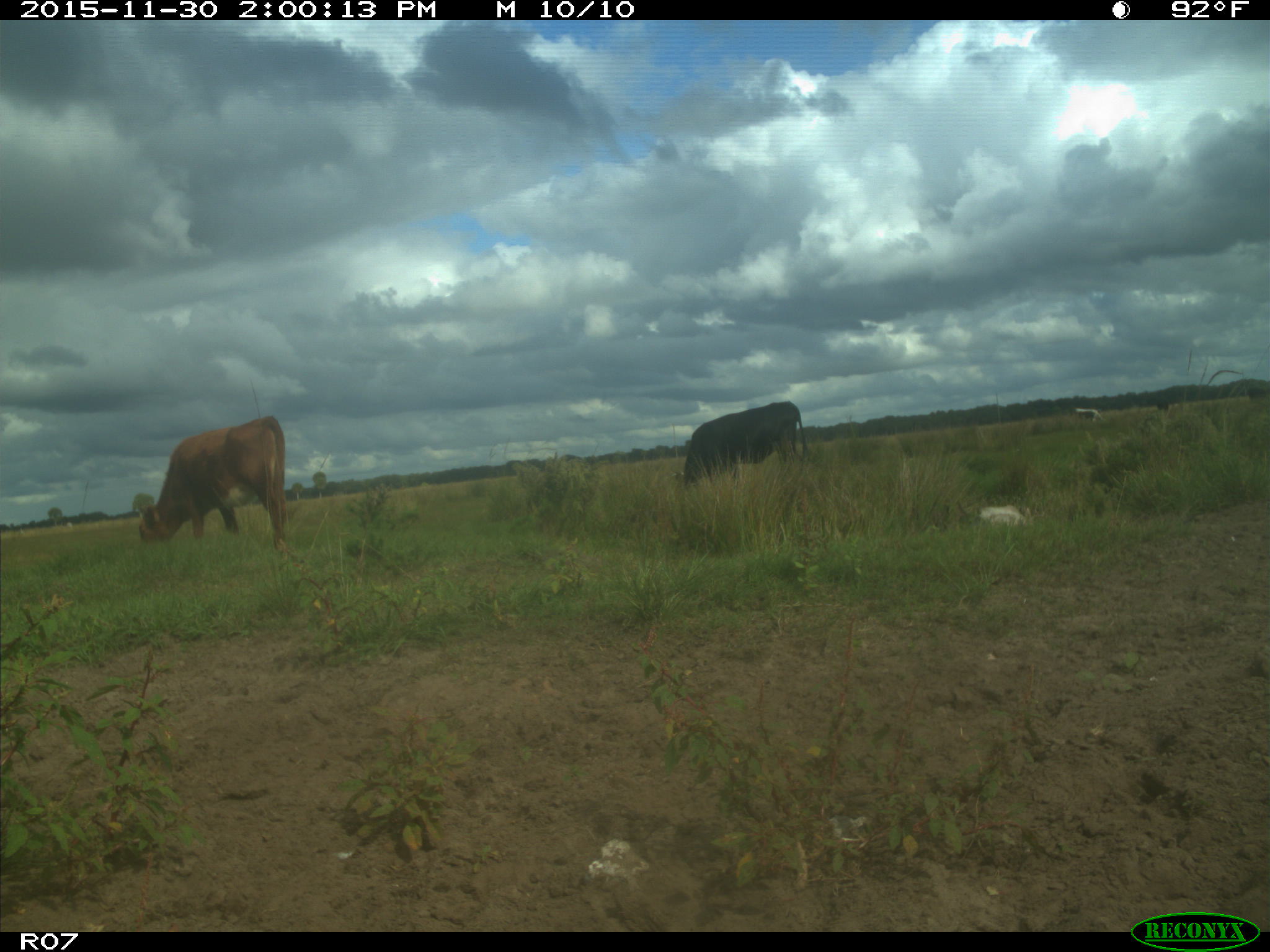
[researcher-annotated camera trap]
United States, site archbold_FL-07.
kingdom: Animalia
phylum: Chordata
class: Mammalia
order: Artiodactyla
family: Bovidae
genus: Bos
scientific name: Bos taurus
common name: domestic cow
Bos taurus (domestic cow).